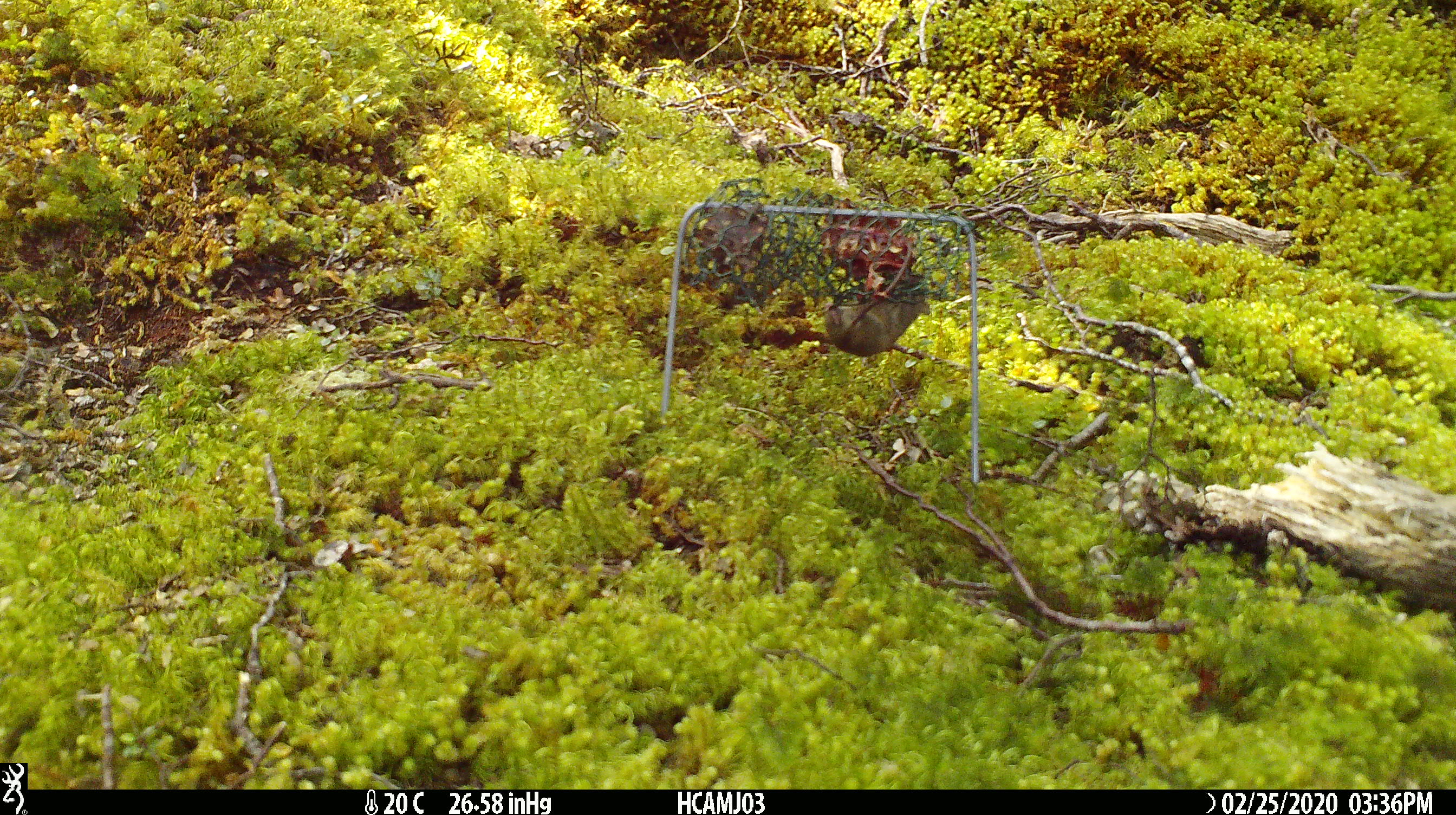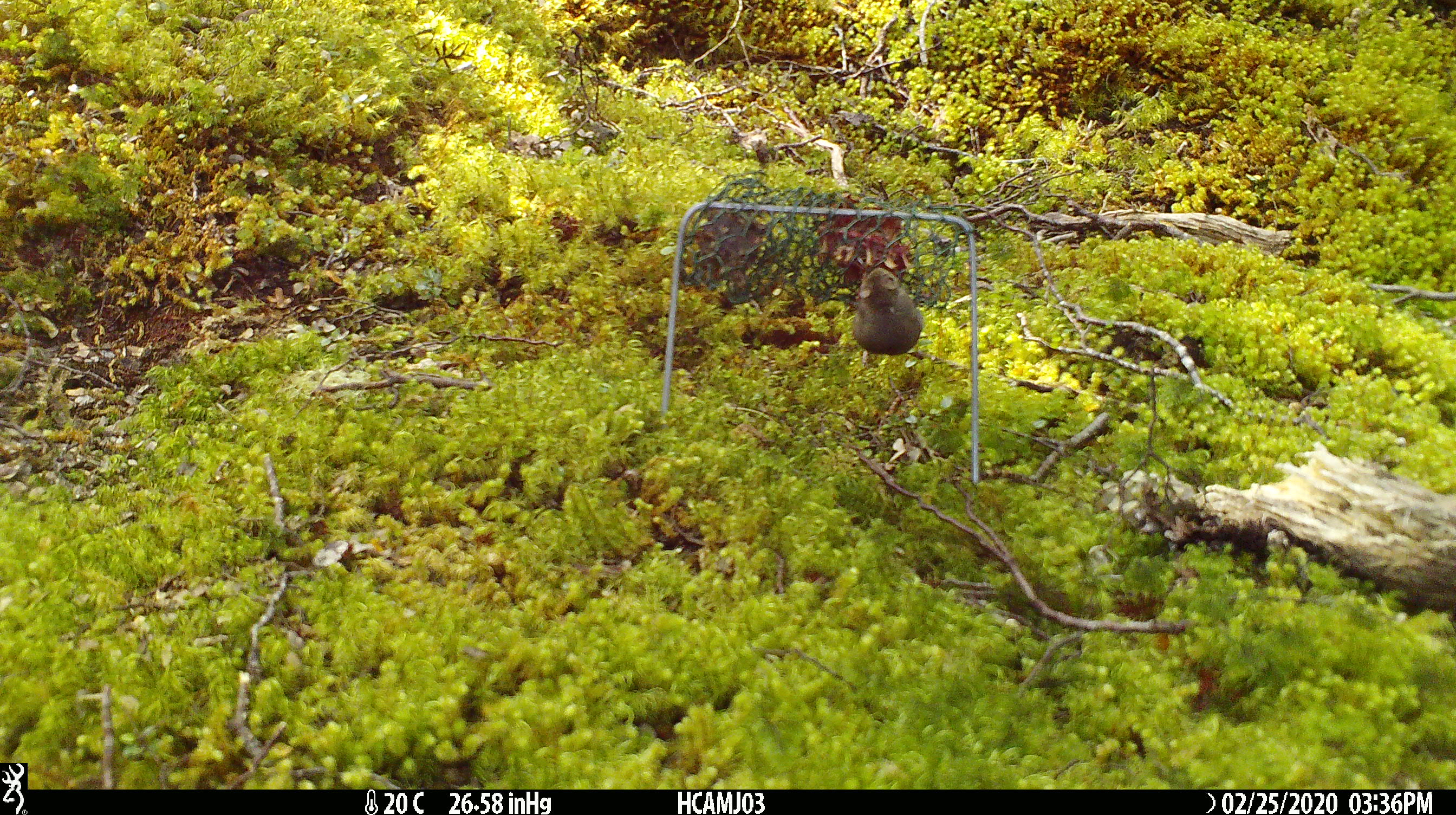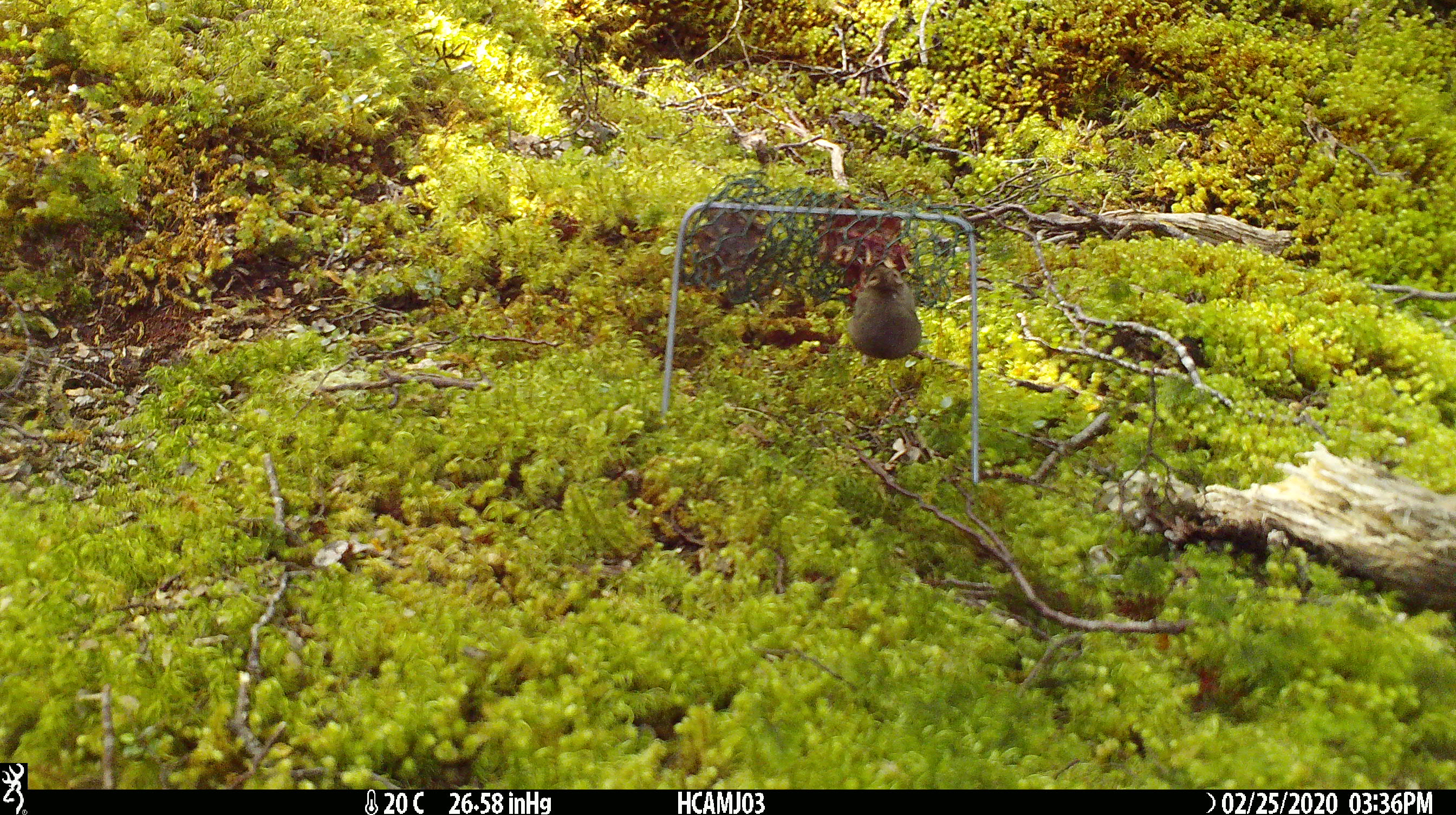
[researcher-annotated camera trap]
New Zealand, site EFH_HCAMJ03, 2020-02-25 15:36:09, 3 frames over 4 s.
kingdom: Animalia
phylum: Chordata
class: Mammalia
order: Rodentia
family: Muridae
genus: Mus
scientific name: Mus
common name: mouse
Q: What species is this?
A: Mouse (Mus).